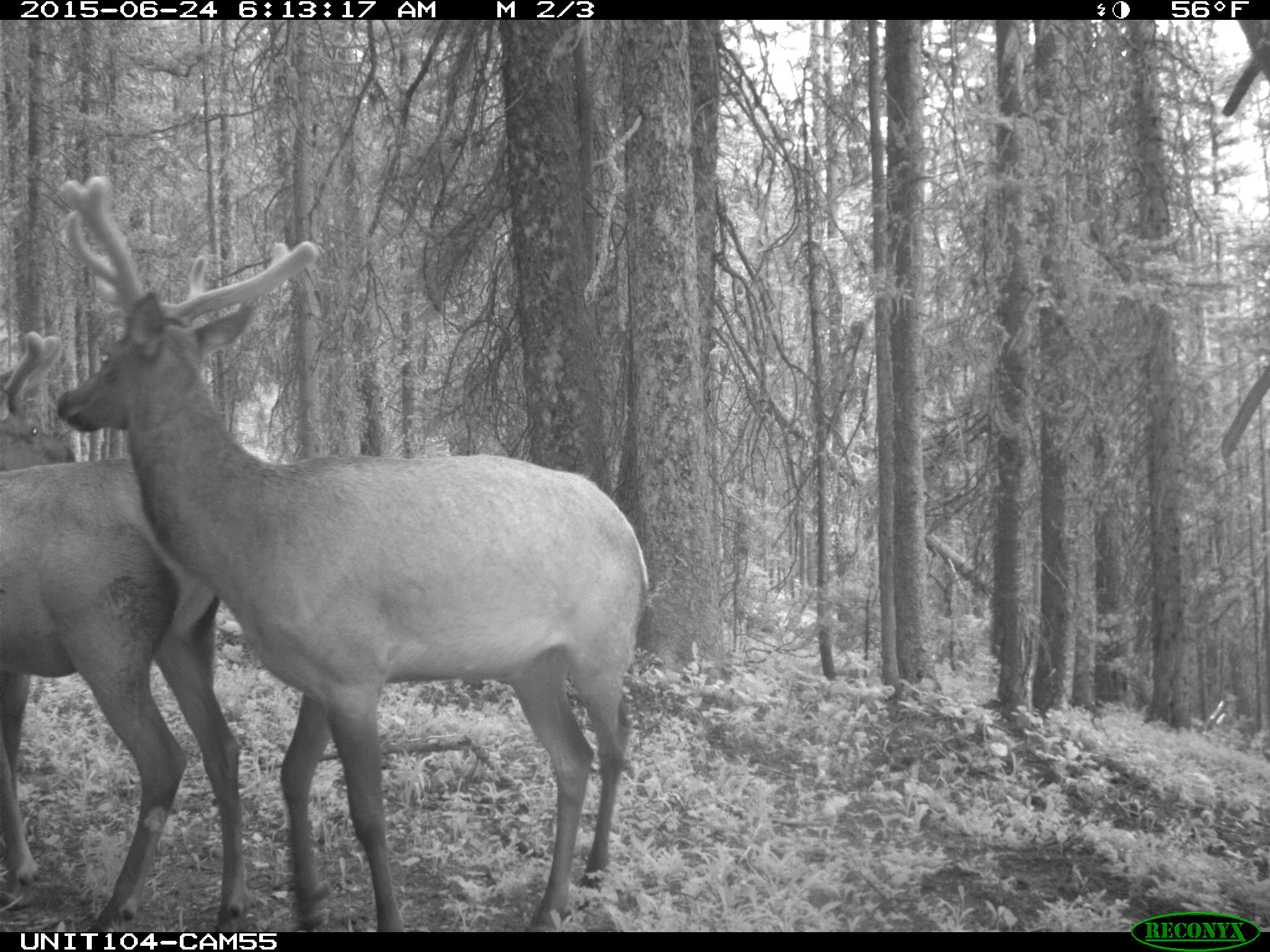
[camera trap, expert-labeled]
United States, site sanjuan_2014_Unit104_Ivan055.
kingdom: Animalia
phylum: Chordata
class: Mammalia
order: Artiodactyla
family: Cervidae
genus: Cervus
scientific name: Cervus elaphus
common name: red deer